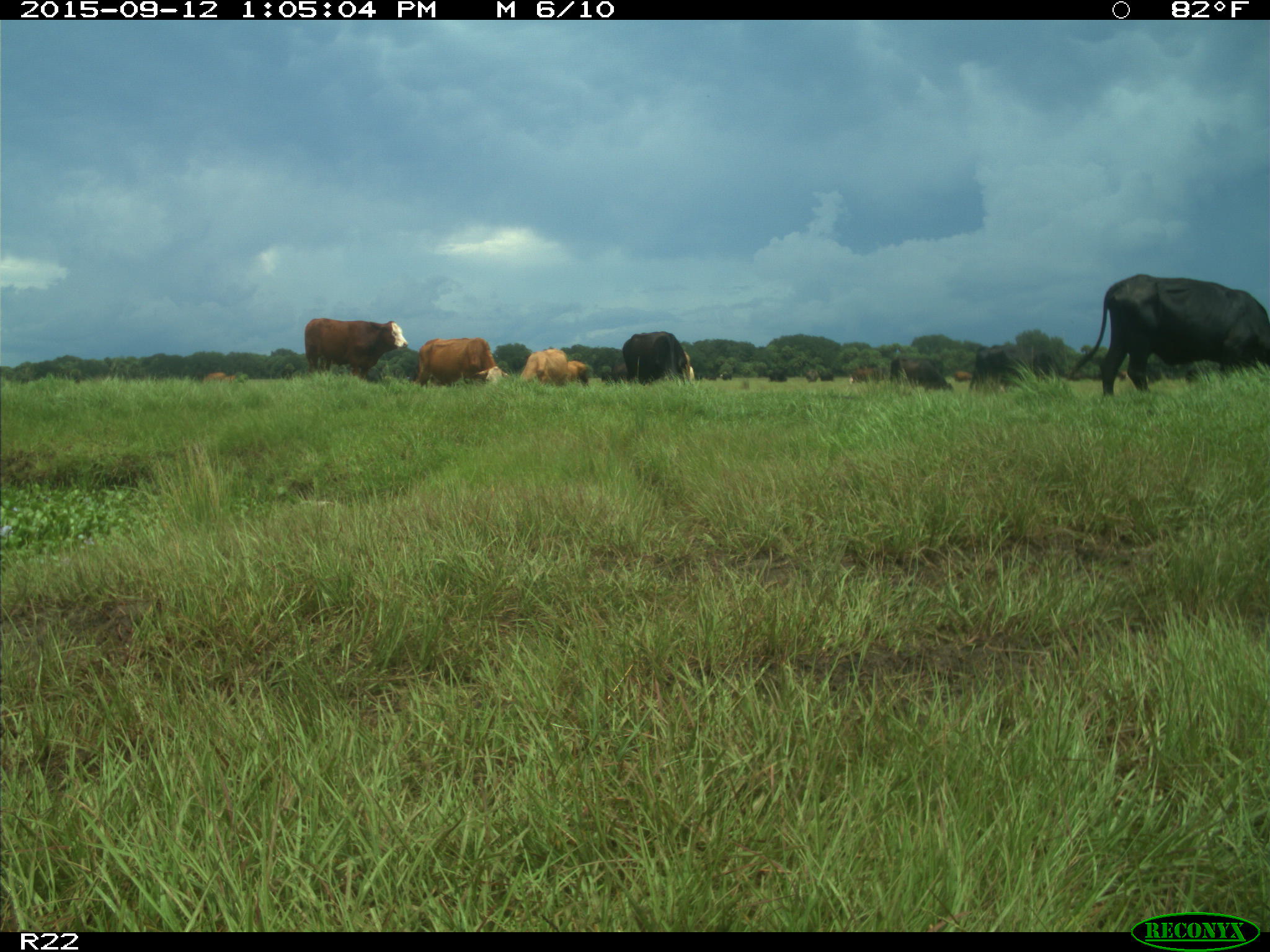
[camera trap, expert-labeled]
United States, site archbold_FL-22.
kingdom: Animalia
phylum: Chordata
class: Mammalia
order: Artiodactyla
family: Bovidae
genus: Bos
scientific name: Bos taurus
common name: domestic cow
Bos taurus (domestic cow).